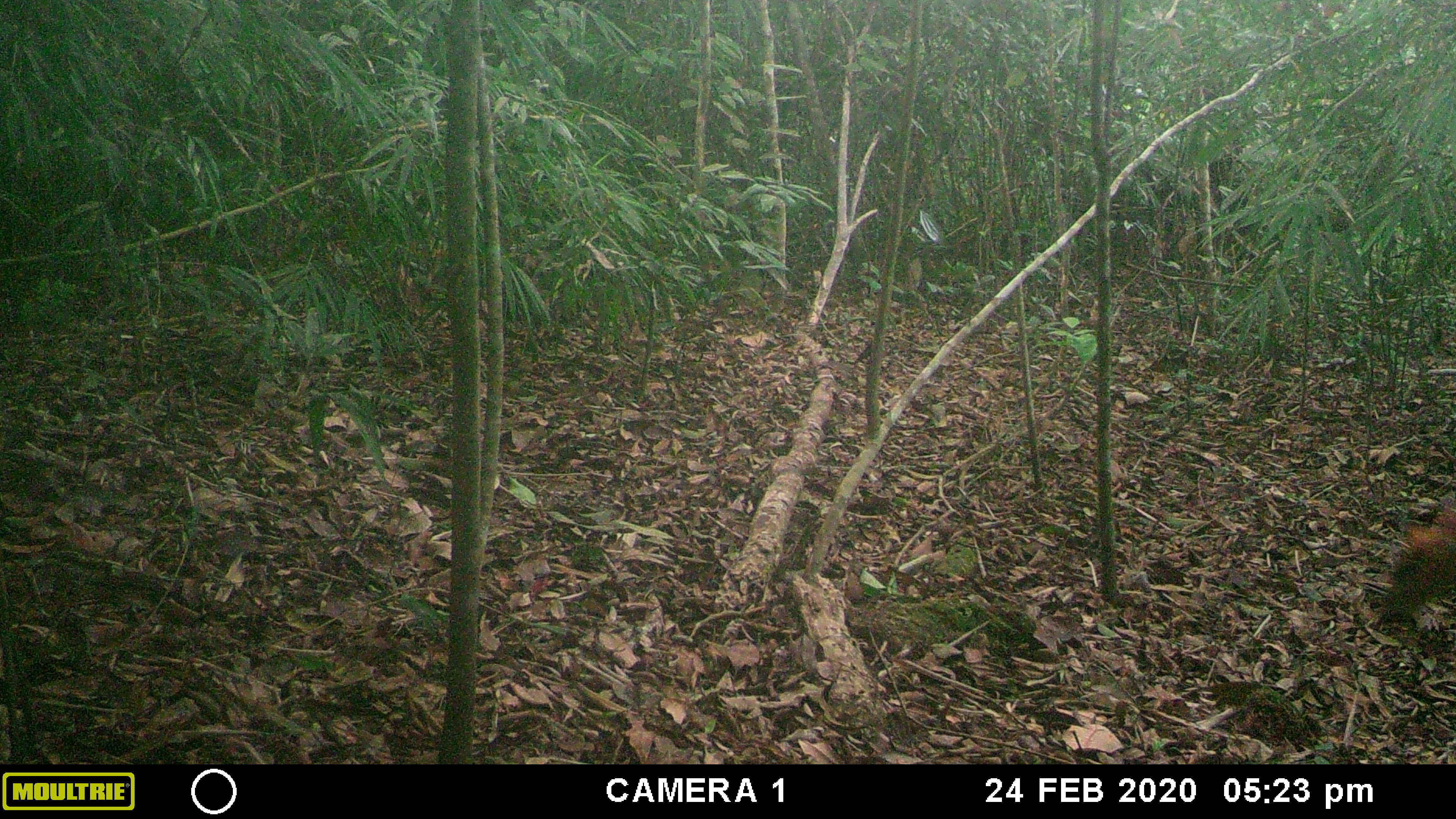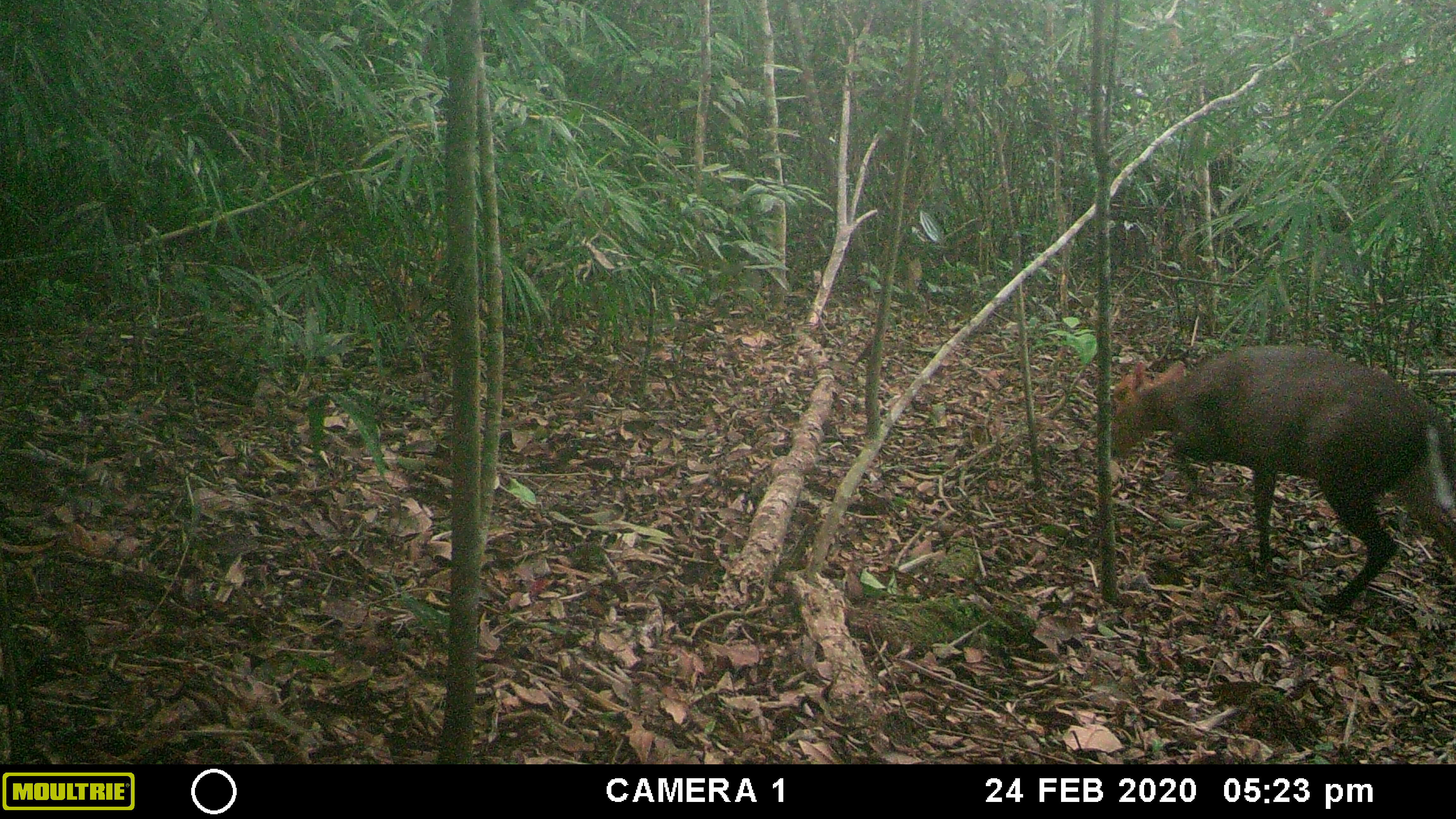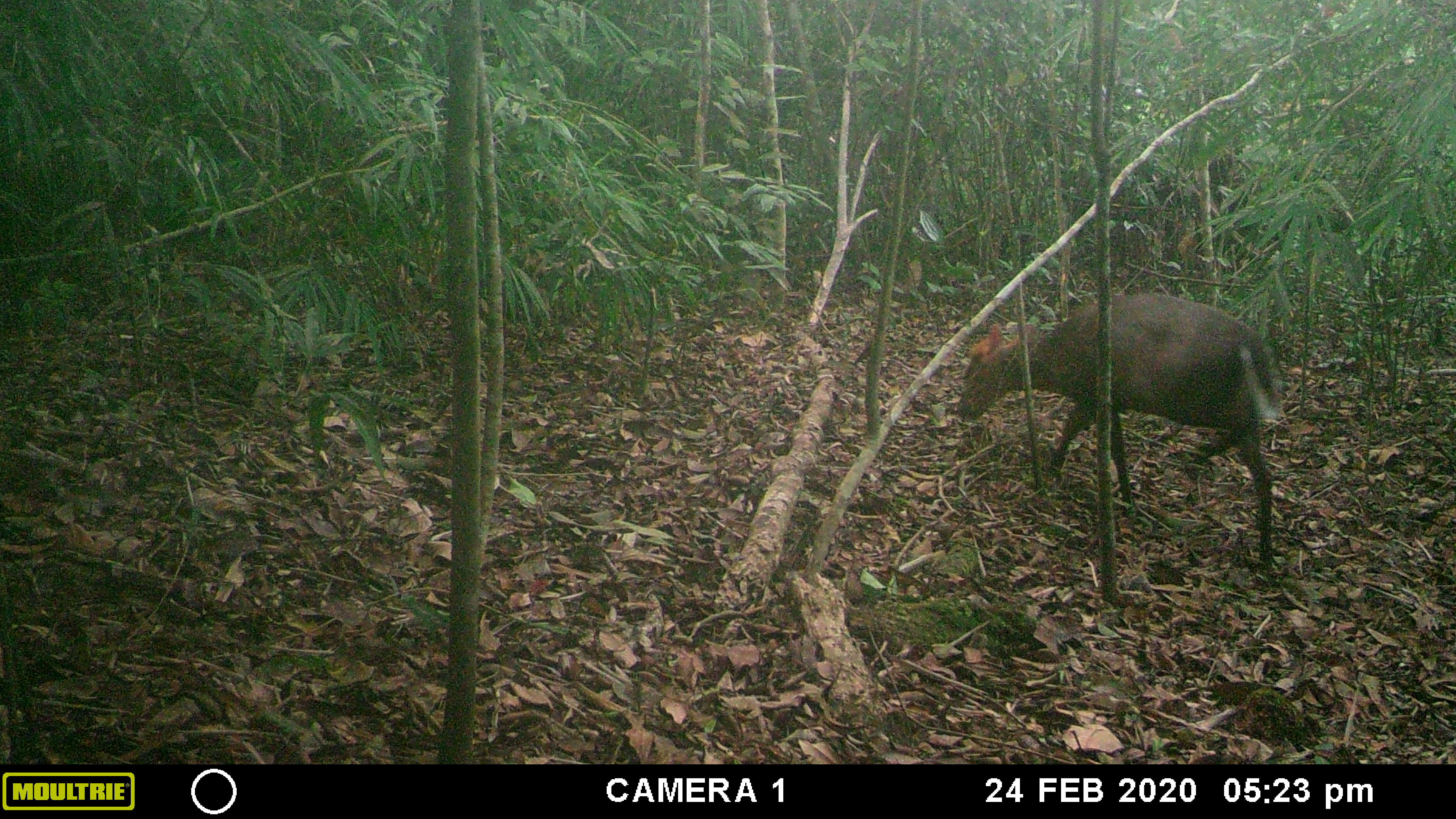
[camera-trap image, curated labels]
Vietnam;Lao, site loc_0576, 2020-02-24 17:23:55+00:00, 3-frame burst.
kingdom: Animalia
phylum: Chordata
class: Mammalia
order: Artiodactyla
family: Cervidae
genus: Muntiacus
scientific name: Muntiacus rooseveltorum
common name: roosevelt's muntjac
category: roosevelts muntjac group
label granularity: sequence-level